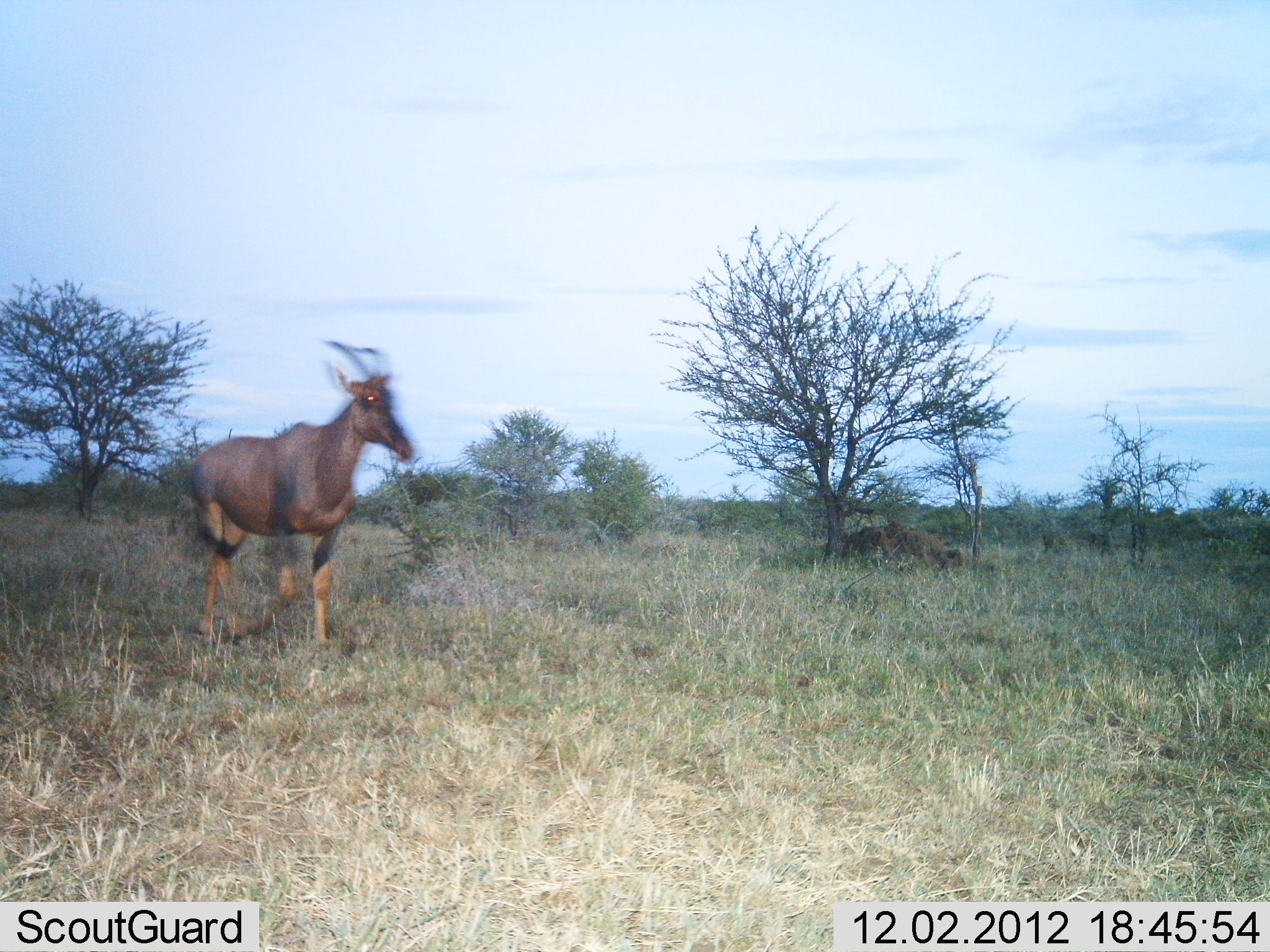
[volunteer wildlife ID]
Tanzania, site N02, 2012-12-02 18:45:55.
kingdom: Animalia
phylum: Chordata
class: Mammalia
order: Artiodactyla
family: Bovidae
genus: Damaliscus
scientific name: Damaliscus lunatus jimela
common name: topi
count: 1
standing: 18%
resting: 0%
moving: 87%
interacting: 0%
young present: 0%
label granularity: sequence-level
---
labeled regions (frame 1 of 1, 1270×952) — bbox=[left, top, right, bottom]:
animal: bbox=[185, 339, 414, 643]